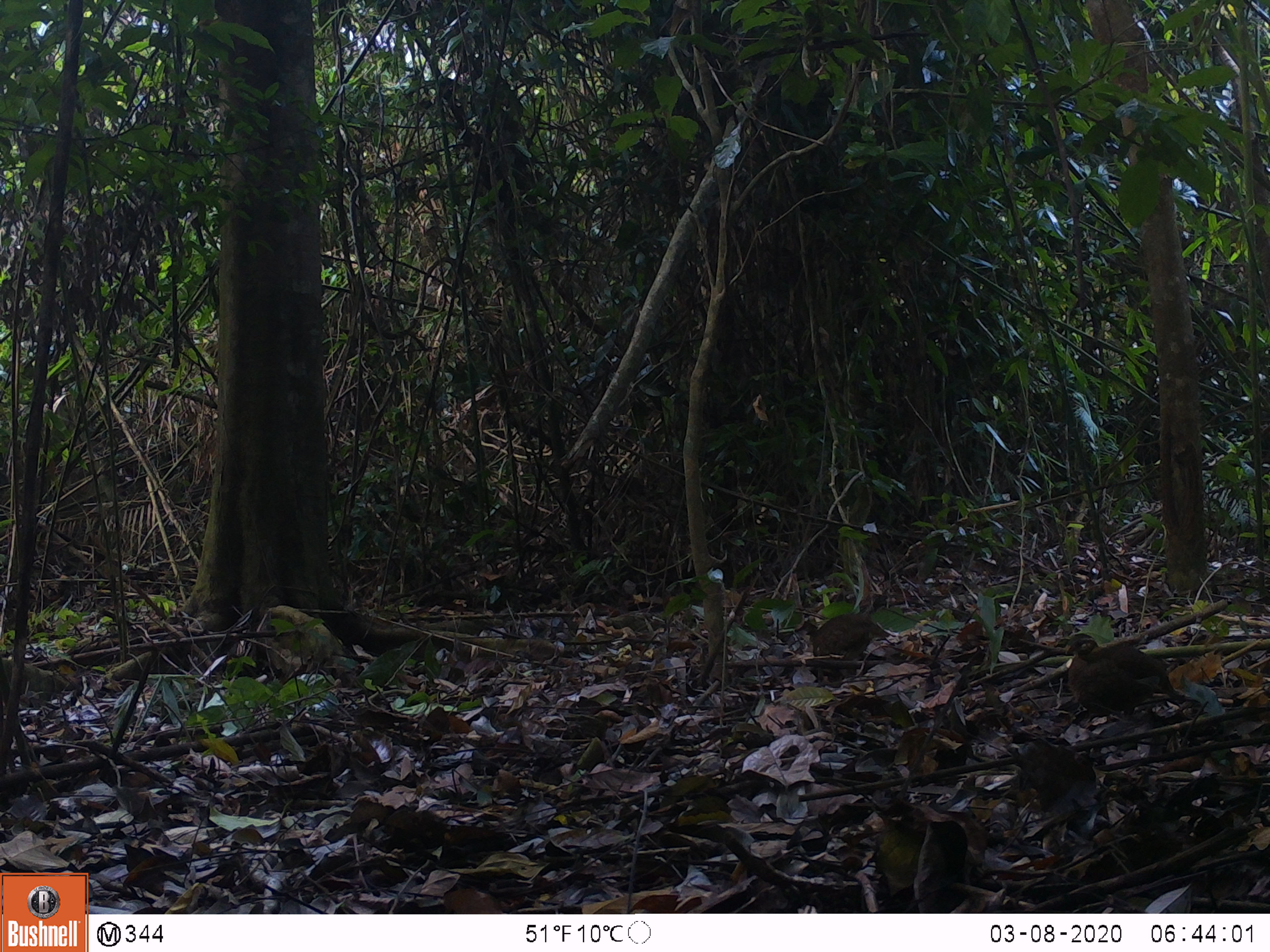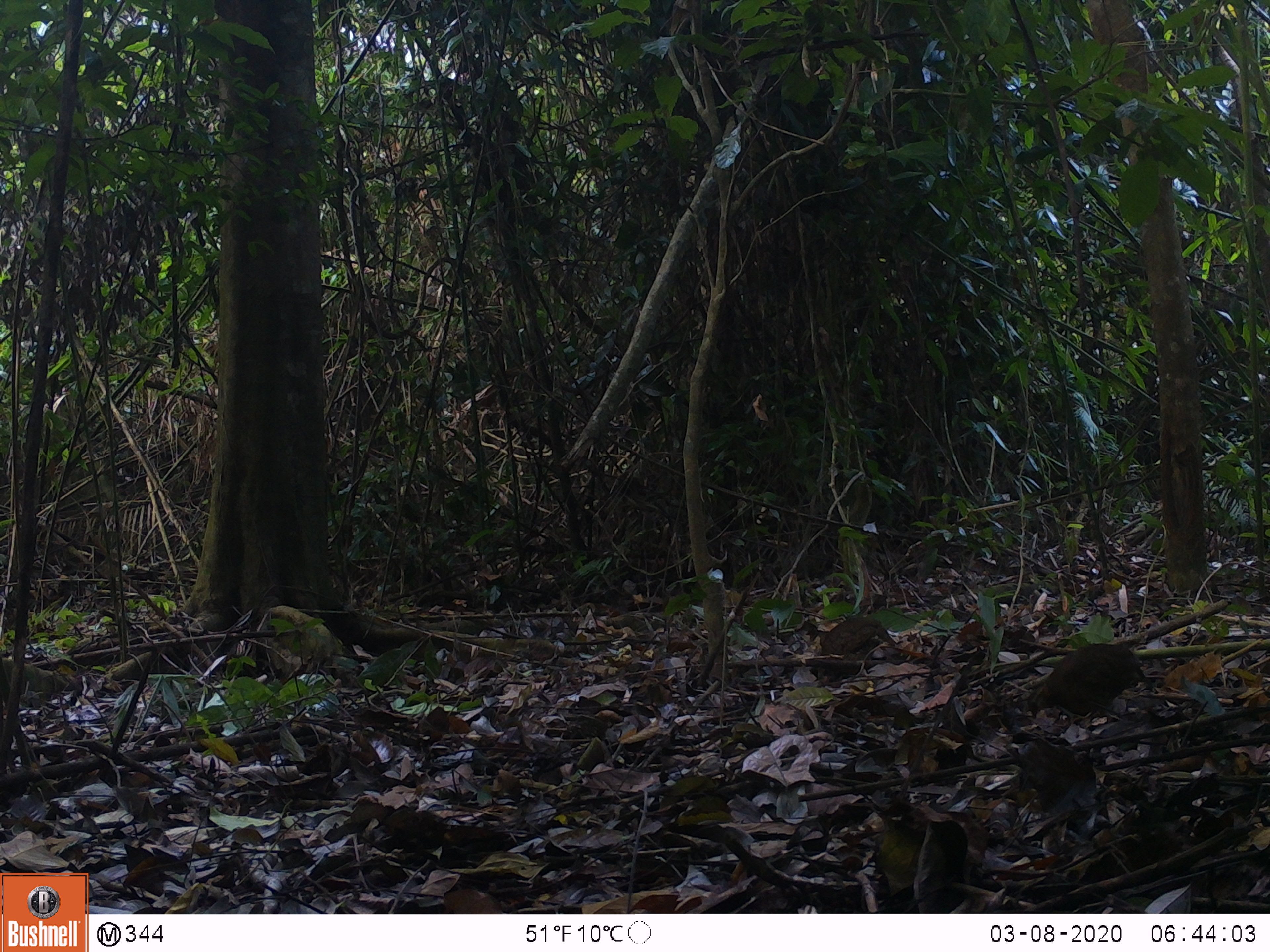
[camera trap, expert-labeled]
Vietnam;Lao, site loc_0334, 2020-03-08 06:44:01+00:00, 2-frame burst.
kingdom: Animalia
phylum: Chordata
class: Aves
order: Galliformes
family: Phasianidae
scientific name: Phasianidae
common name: partridge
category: unidentified partridge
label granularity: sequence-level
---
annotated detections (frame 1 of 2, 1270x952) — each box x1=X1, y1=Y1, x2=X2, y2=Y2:
unidentified partridge: x1=1060, y1=632, x2=1185, y2=724; x1=793, y1=612, x2=889, y2=668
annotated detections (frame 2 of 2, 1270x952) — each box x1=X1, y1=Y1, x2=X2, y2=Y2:
unidentified partridge: x1=1026, y1=641, x2=1149, y2=720; x1=817, y1=615, x2=894, y2=682